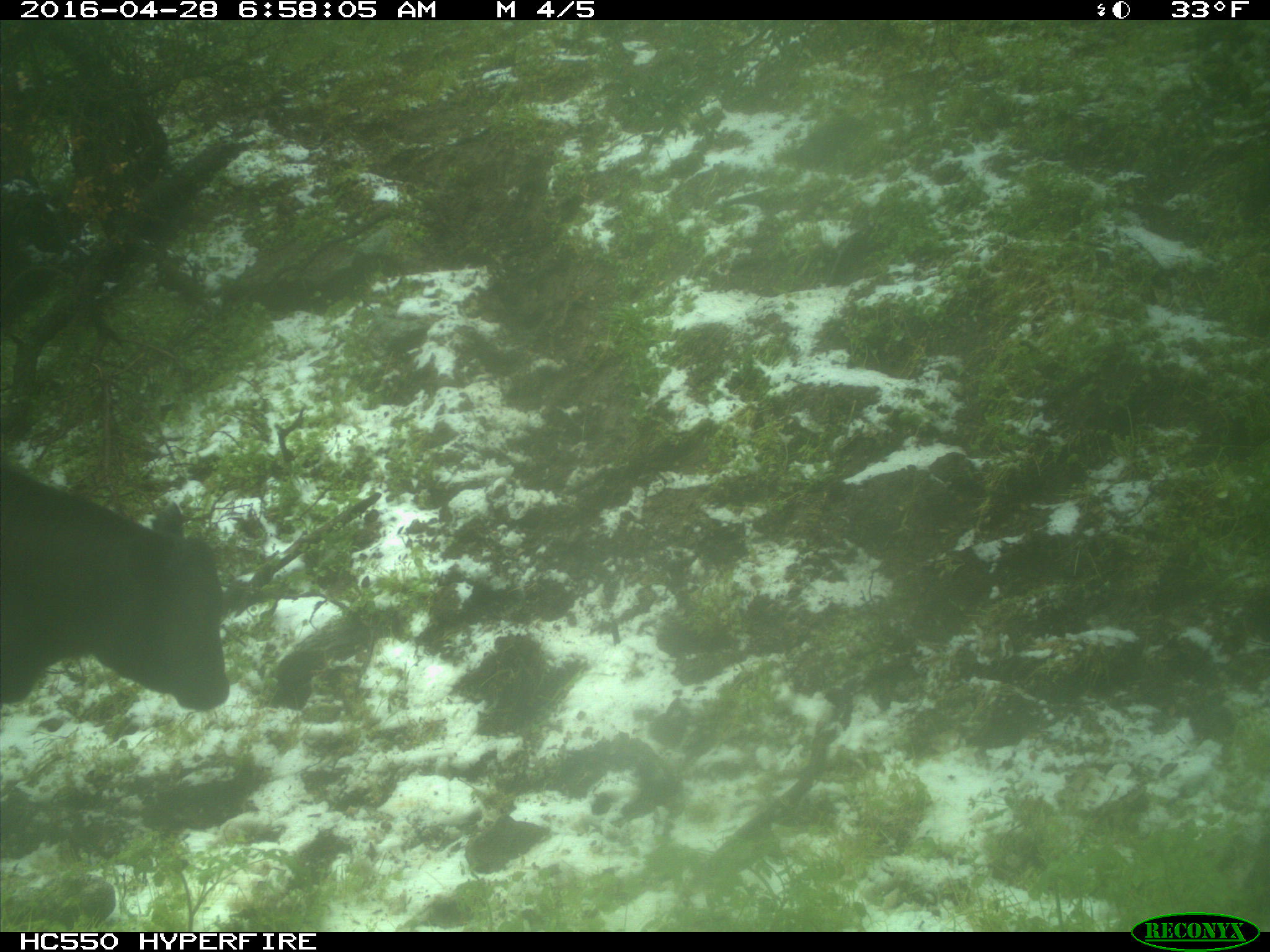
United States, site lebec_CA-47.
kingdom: Animalia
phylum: Chordata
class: Mammalia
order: Artiodactyla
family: Bovidae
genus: Bos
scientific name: Bos taurus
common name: domestic cow